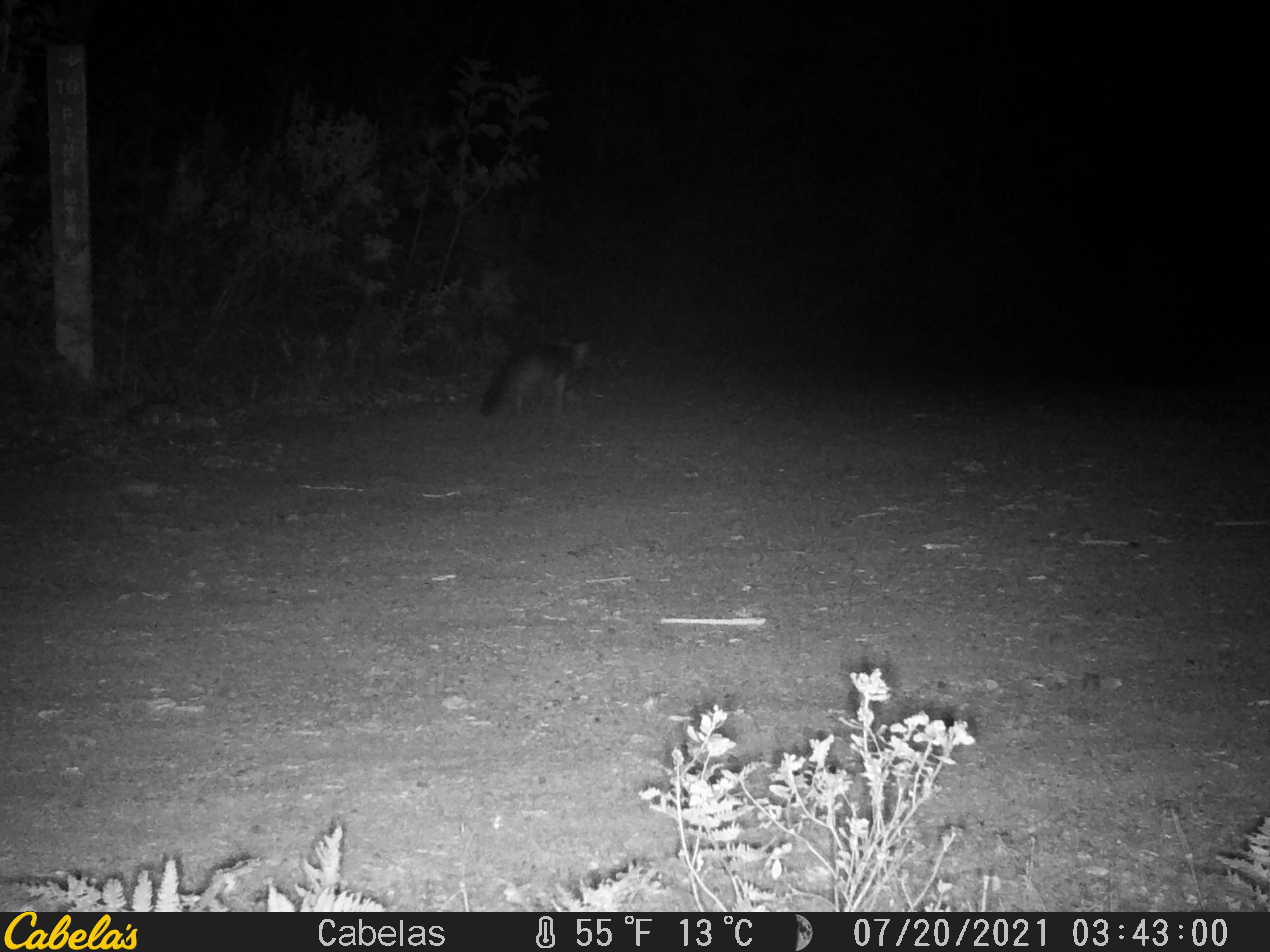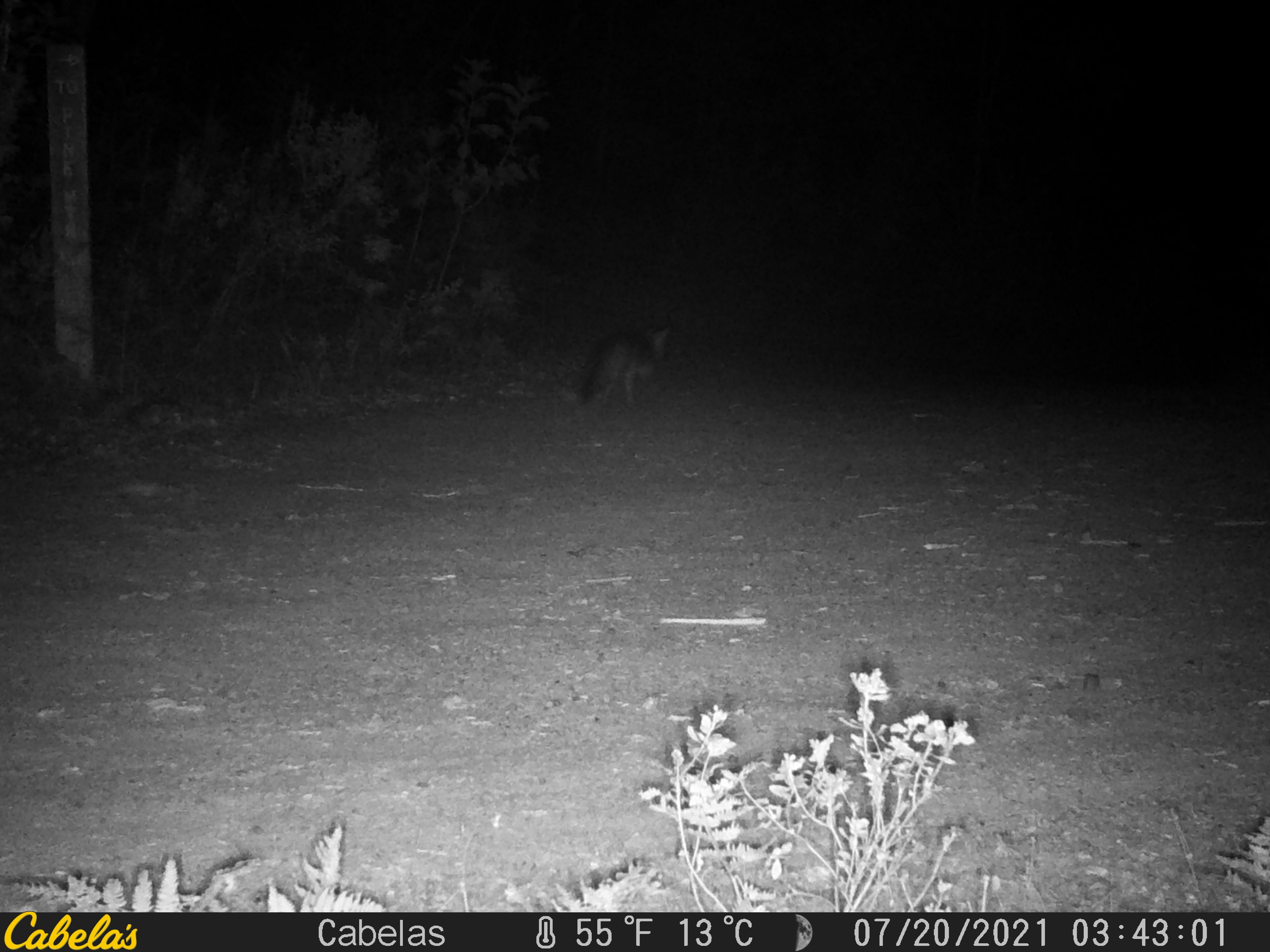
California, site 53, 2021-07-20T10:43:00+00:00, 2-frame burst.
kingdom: Animalia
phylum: Chordata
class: Mammalia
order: Carnivora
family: Canidae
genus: Urocyon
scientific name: Urocyon cinereoargenteus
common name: gray fox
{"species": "gray fox (Urocyon cinereoargenteus)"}